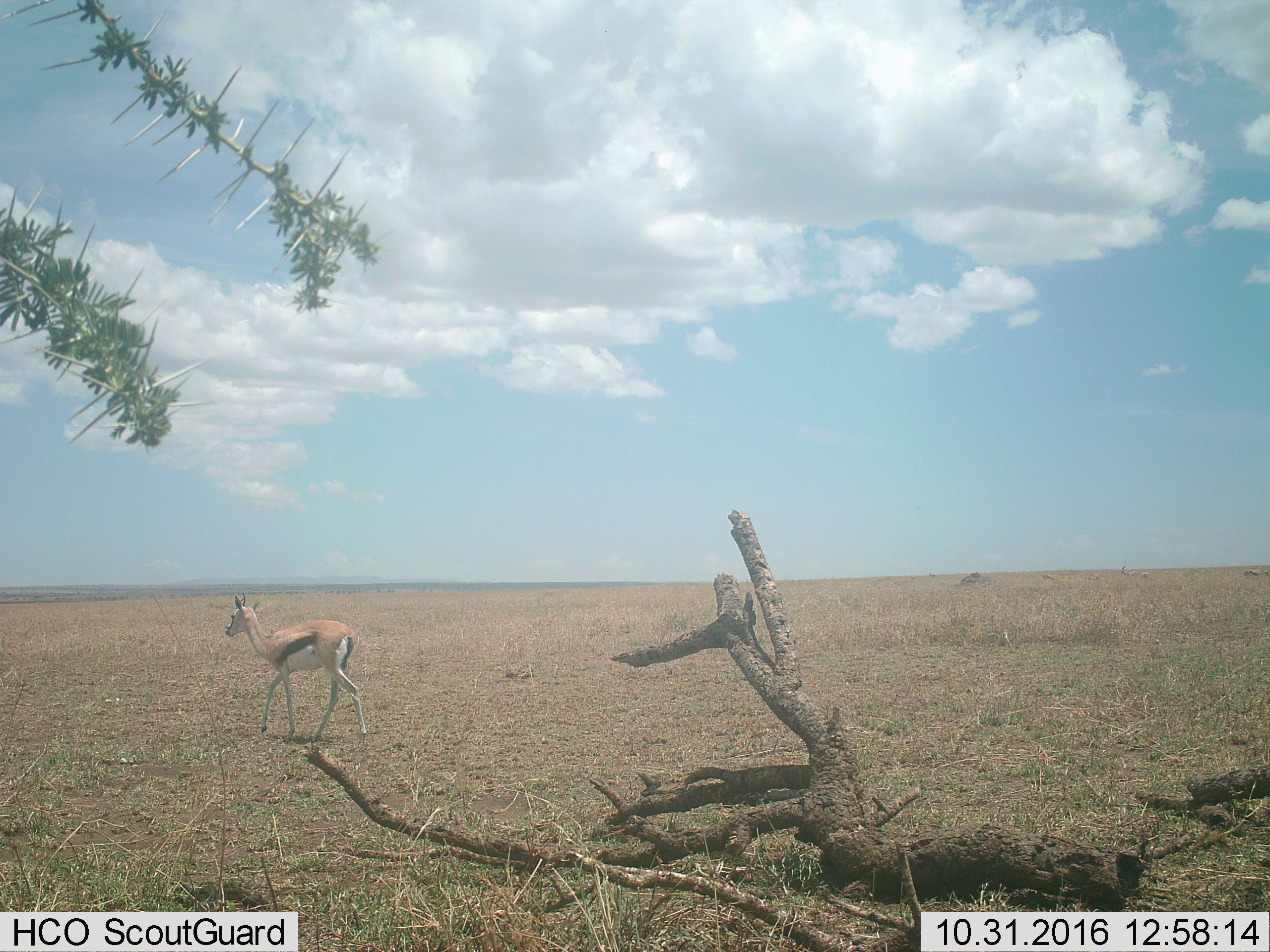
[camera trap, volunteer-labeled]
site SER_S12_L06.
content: unidentified animal